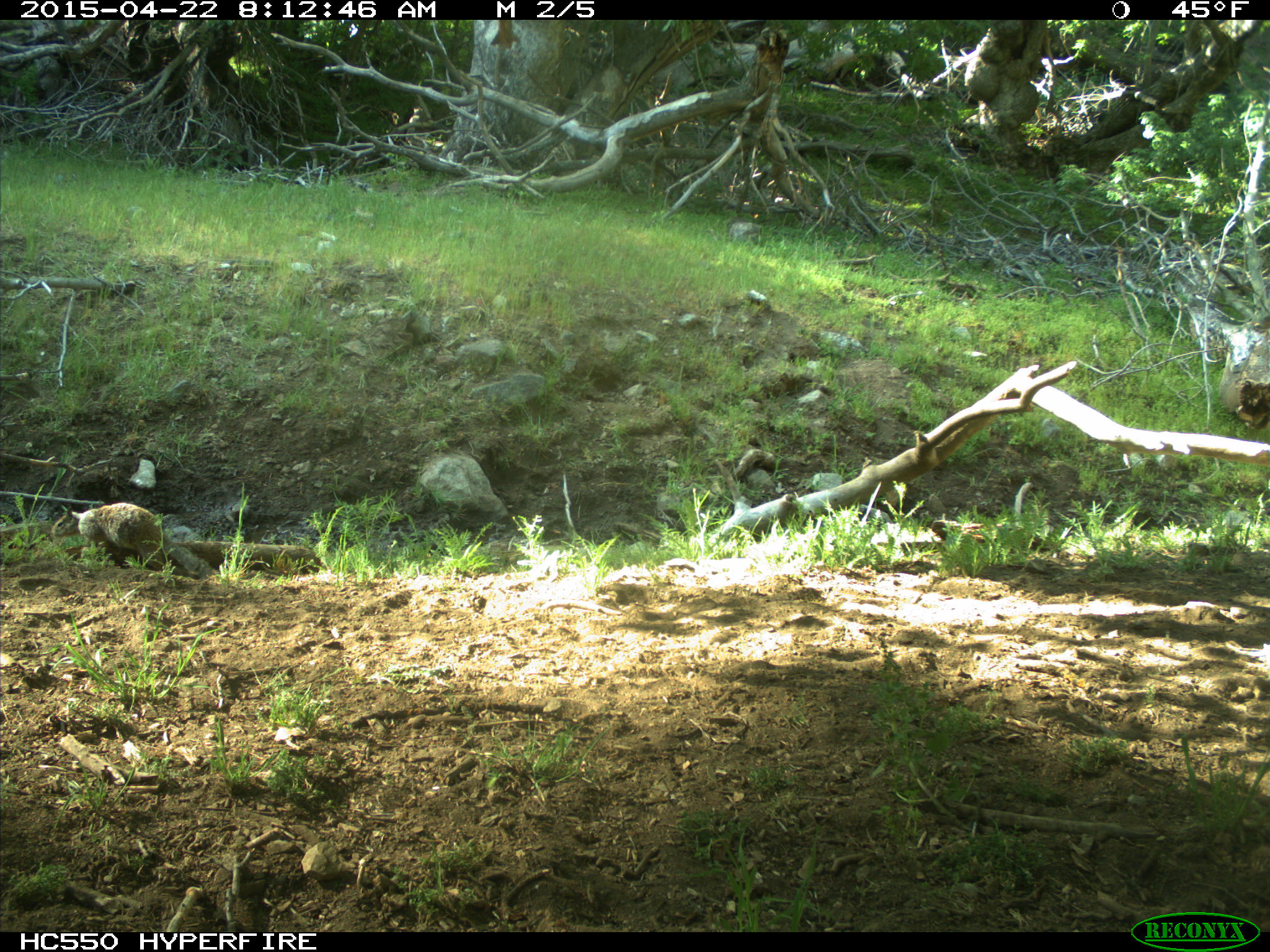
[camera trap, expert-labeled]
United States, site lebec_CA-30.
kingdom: Animalia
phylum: Chordata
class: Mammalia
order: Rodentia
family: Sciuridae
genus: Otospermophilus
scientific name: Otospermophilus beecheyi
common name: california ground squirrel